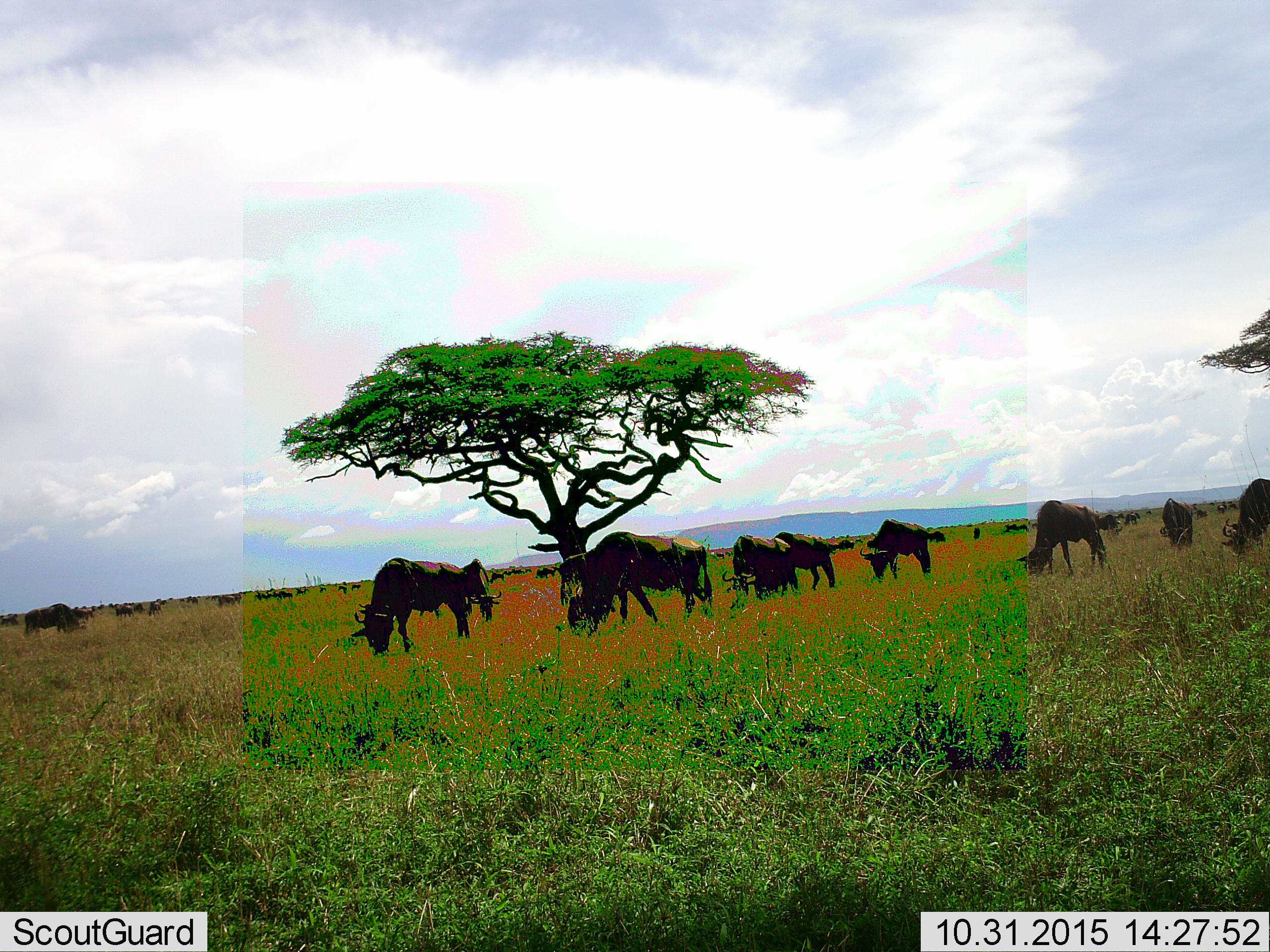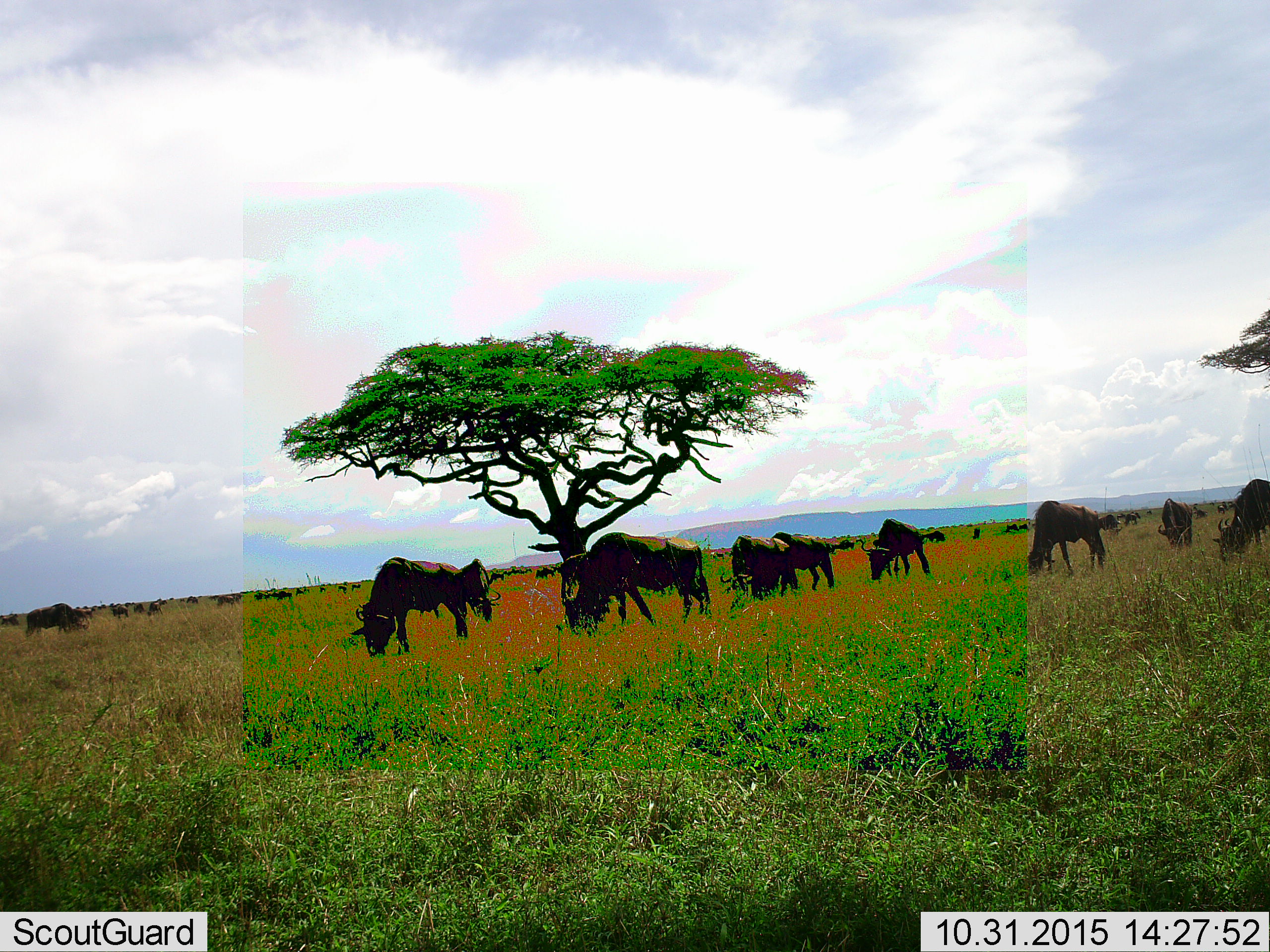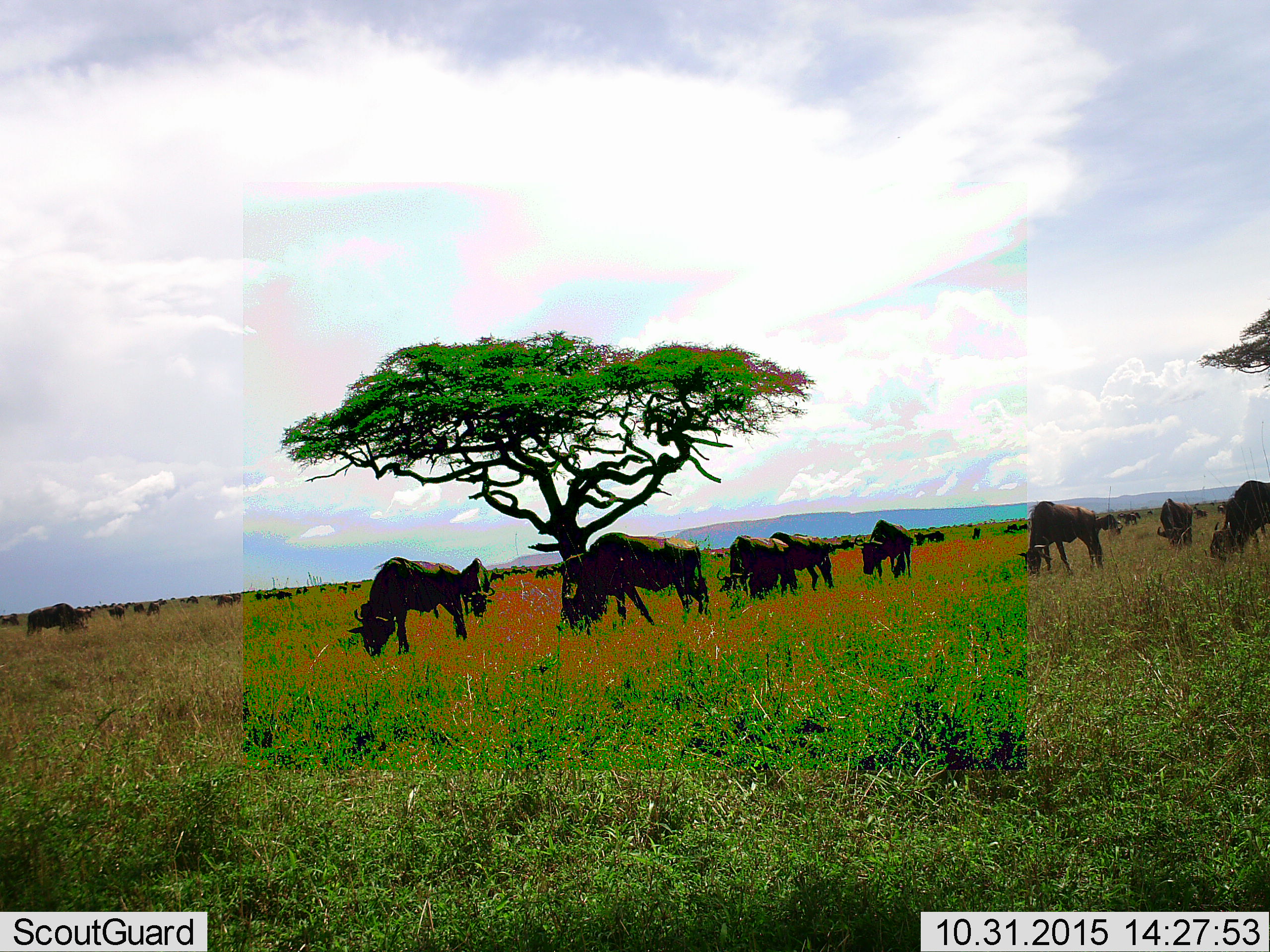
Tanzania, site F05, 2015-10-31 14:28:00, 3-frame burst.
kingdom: Animalia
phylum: Chordata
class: Mammalia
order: Artiodactyla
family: Bovidae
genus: Connochaetes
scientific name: Connochaetes taurinus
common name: blue wildebeest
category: wildebeest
Wildebeest (blue wildebeest) (Connochaetes taurinus), count 11-50. Behavior (volunteer vote fractions): standing 55%, resting 0%, moving 18%, interacting 0%. Young present (vote fraction): 9%. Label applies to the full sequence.